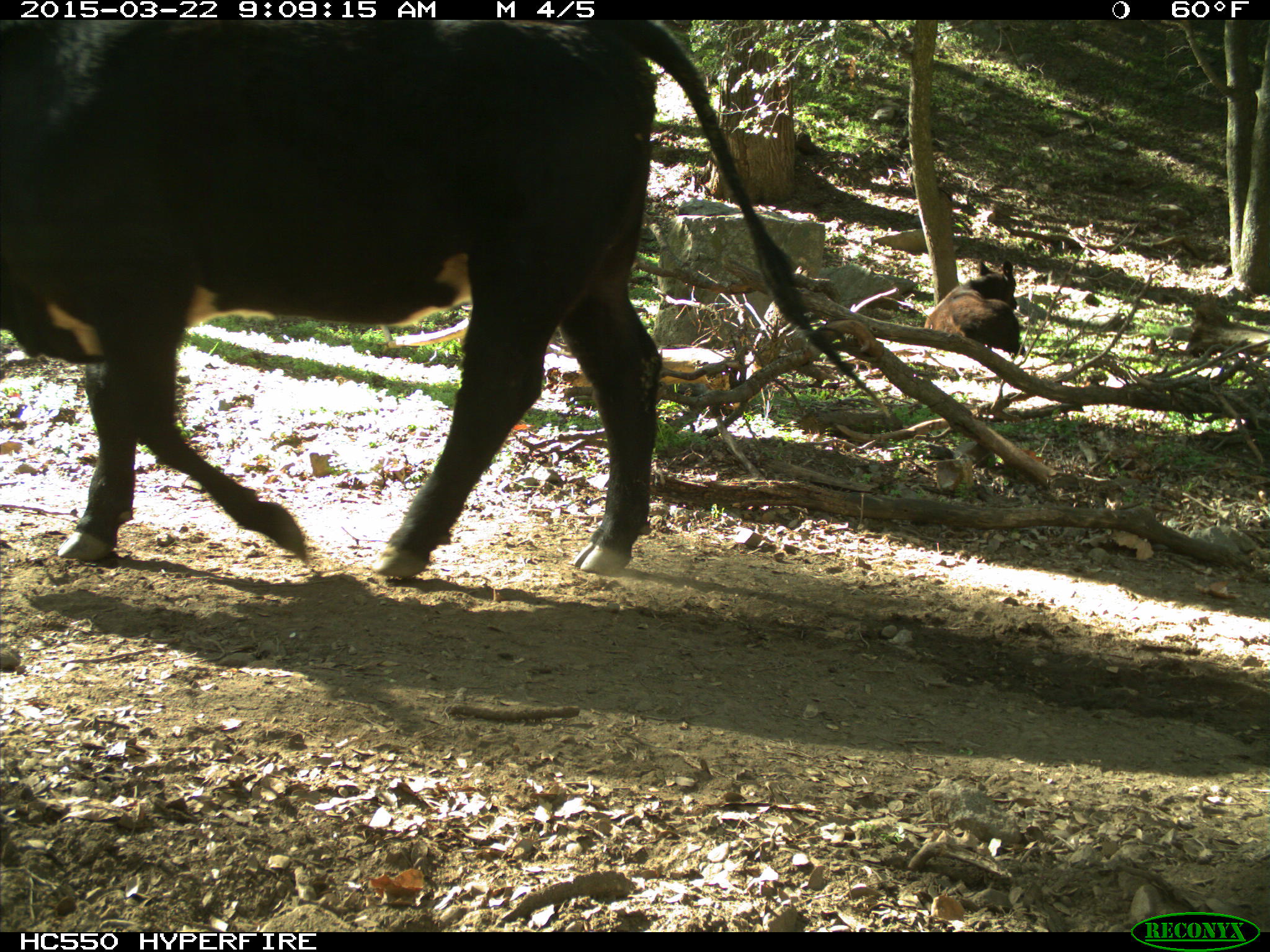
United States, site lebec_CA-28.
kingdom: Animalia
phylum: Chordata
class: Mammalia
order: Artiodactyla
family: Bovidae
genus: Bos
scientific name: Bos taurus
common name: domestic cow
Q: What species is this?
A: Bos taurus (domestic cow).